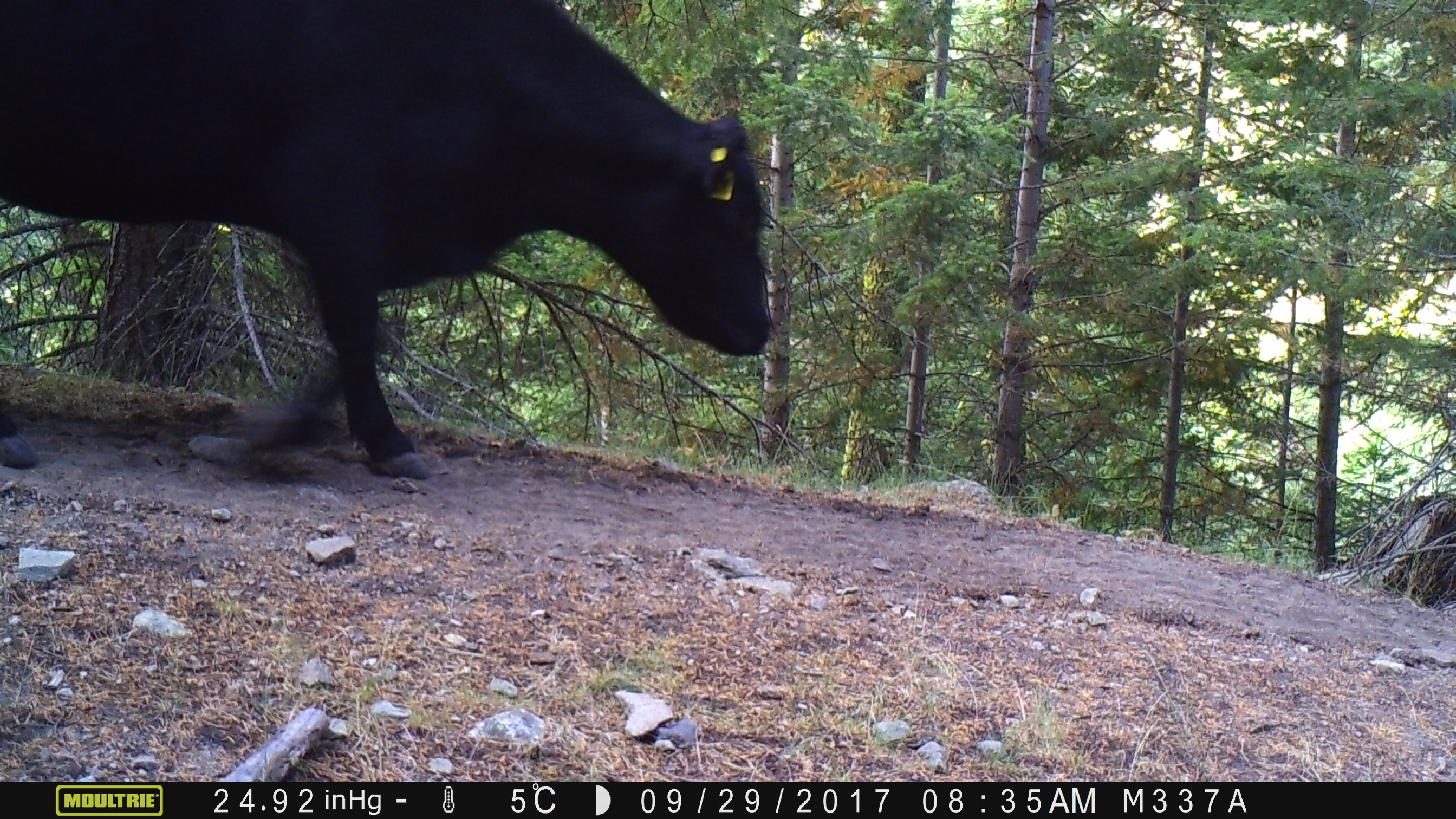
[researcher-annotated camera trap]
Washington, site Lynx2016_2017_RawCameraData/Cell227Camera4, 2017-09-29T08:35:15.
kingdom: Animalia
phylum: Chordata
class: Mammalia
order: Artiodactyla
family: Bovidae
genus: Bos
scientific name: Bos taurus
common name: domestic cattle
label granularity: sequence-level